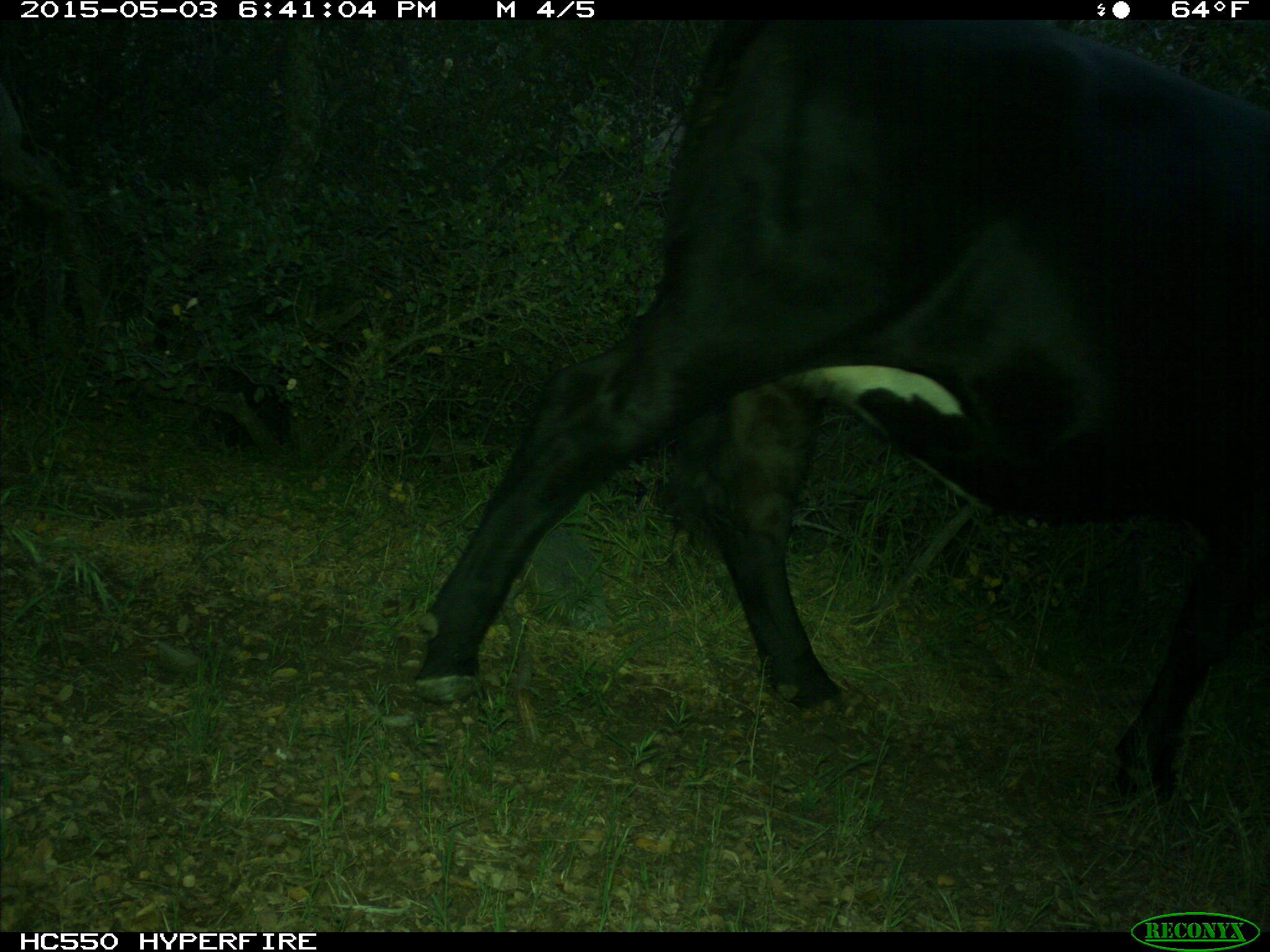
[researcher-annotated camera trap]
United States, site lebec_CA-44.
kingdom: Animalia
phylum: Chordata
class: Mammalia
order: Artiodactyla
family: Bovidae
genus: Bos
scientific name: Bos taurus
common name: domestic cow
Bos taurus (domestic cow).